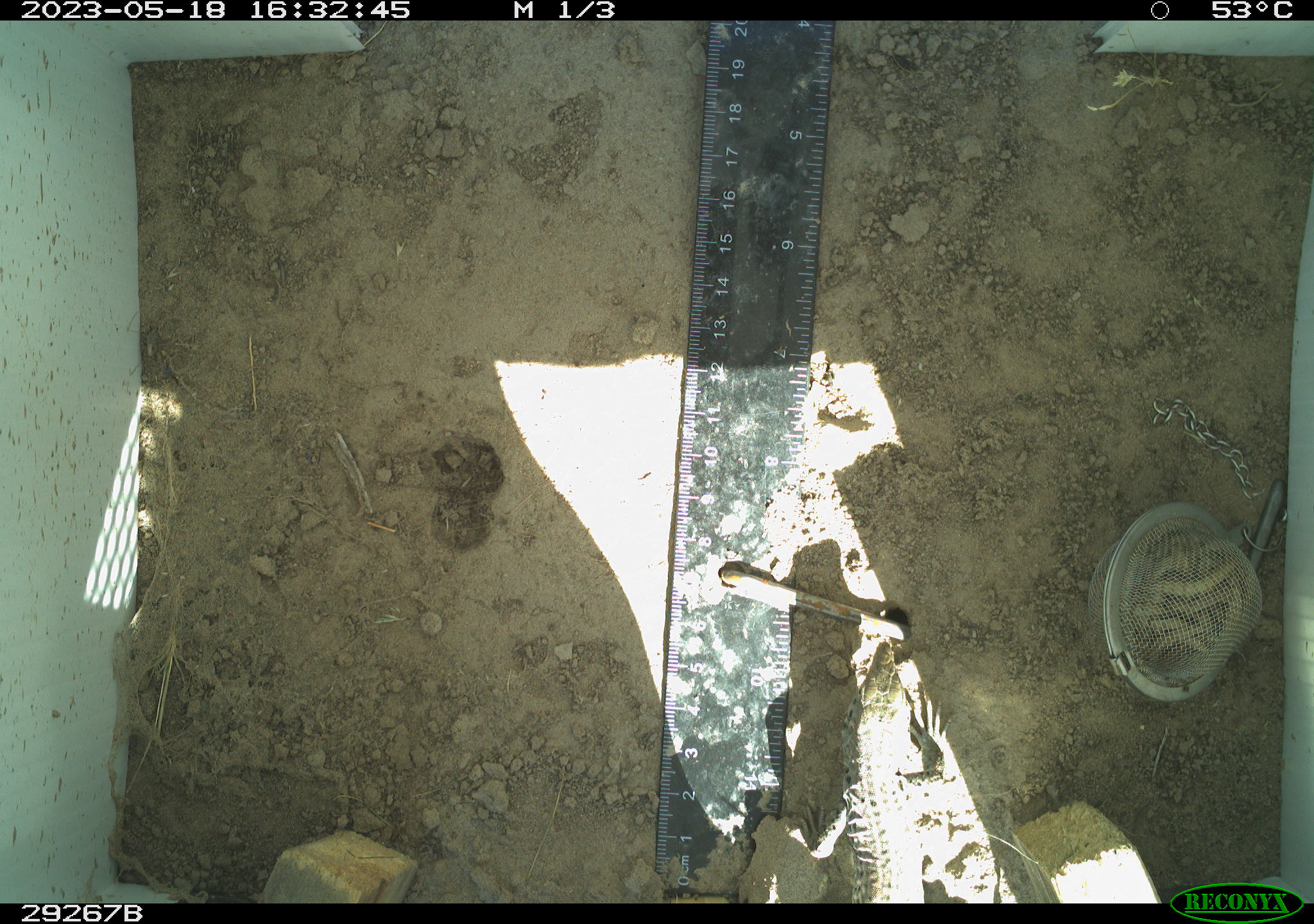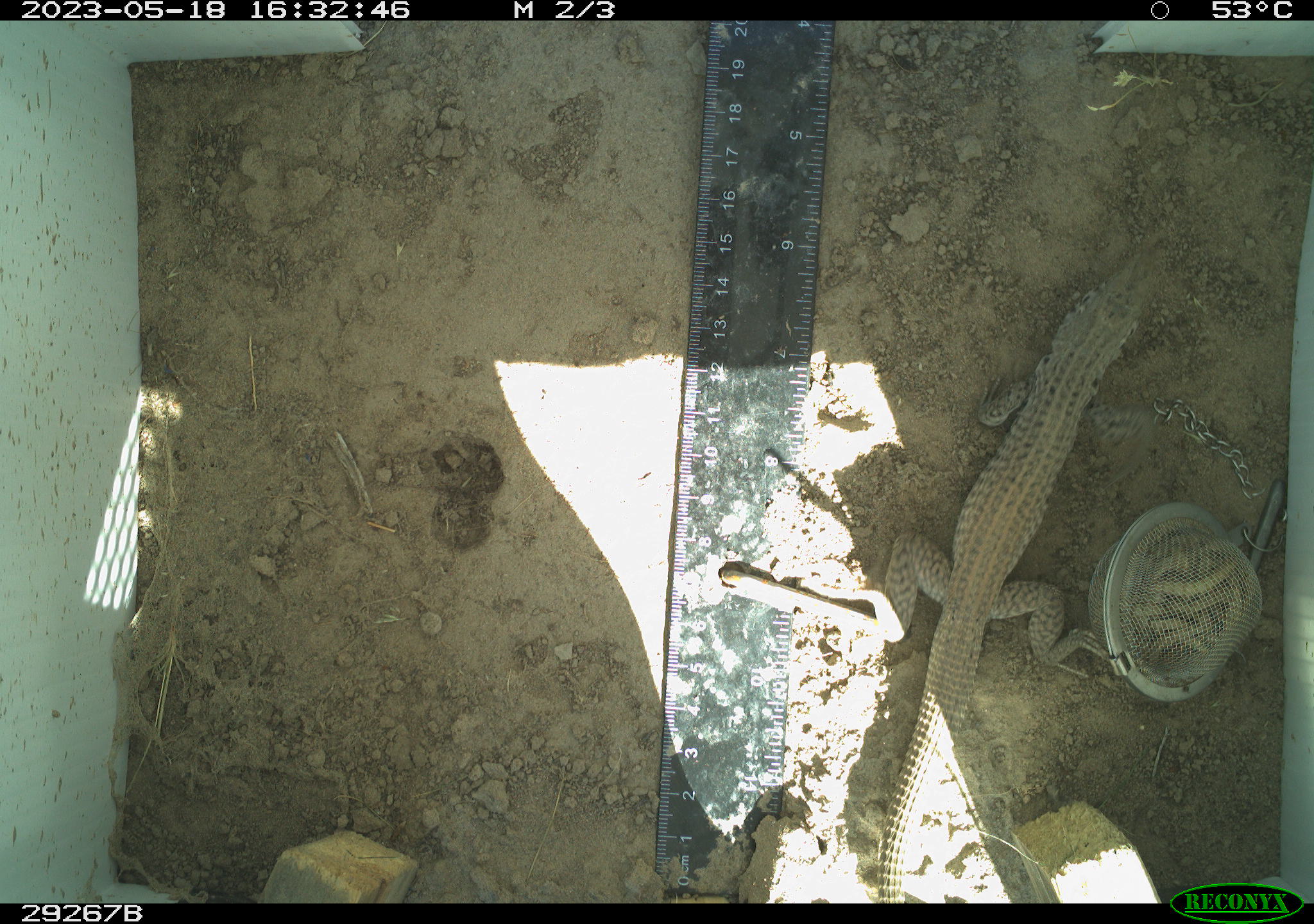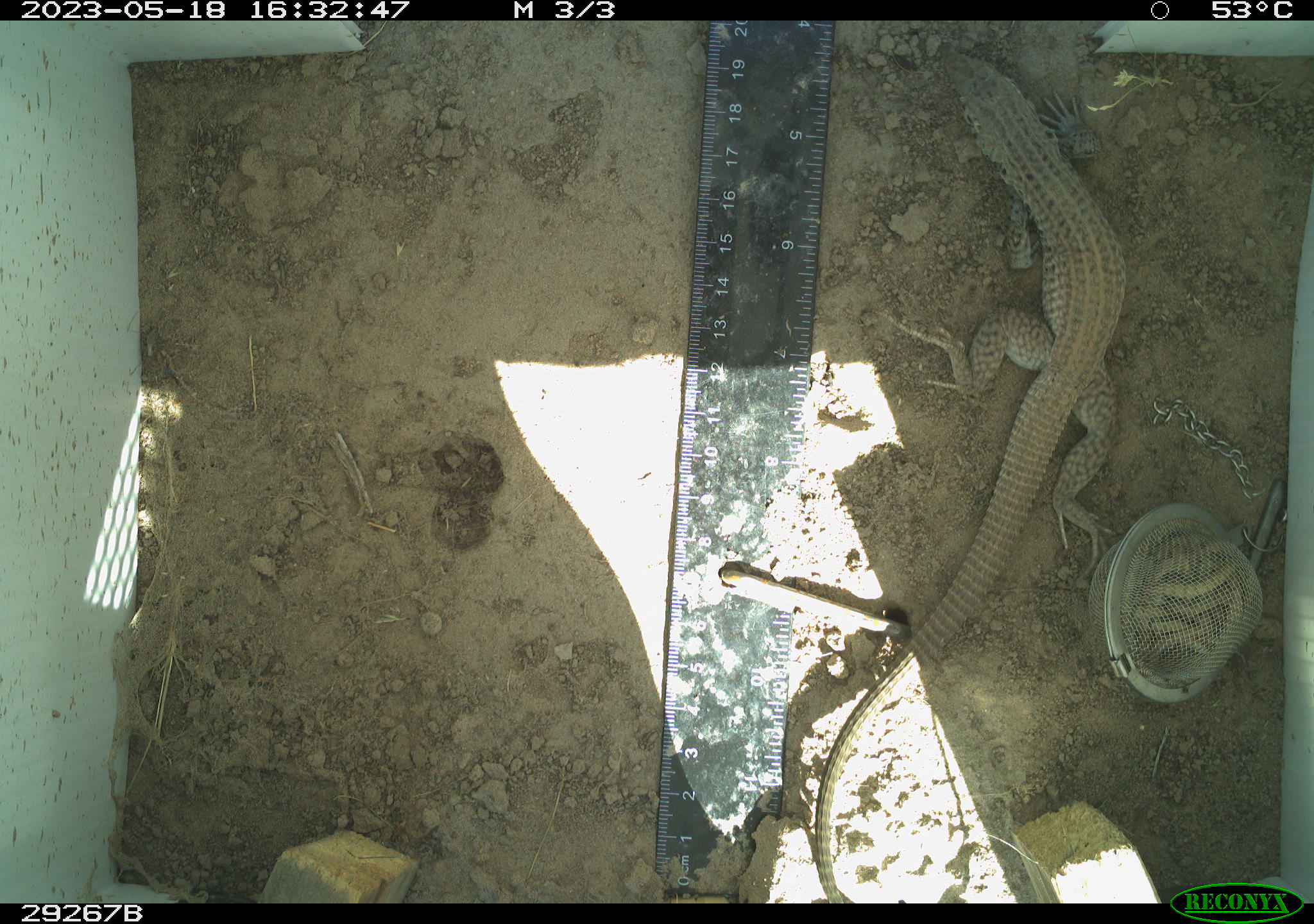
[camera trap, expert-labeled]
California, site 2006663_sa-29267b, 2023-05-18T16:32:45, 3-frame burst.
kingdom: Animalia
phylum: Chordata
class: Reptilia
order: Squamata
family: Teiidae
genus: Aspidoscelis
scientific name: Aspidoscelis tigris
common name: western whiptail